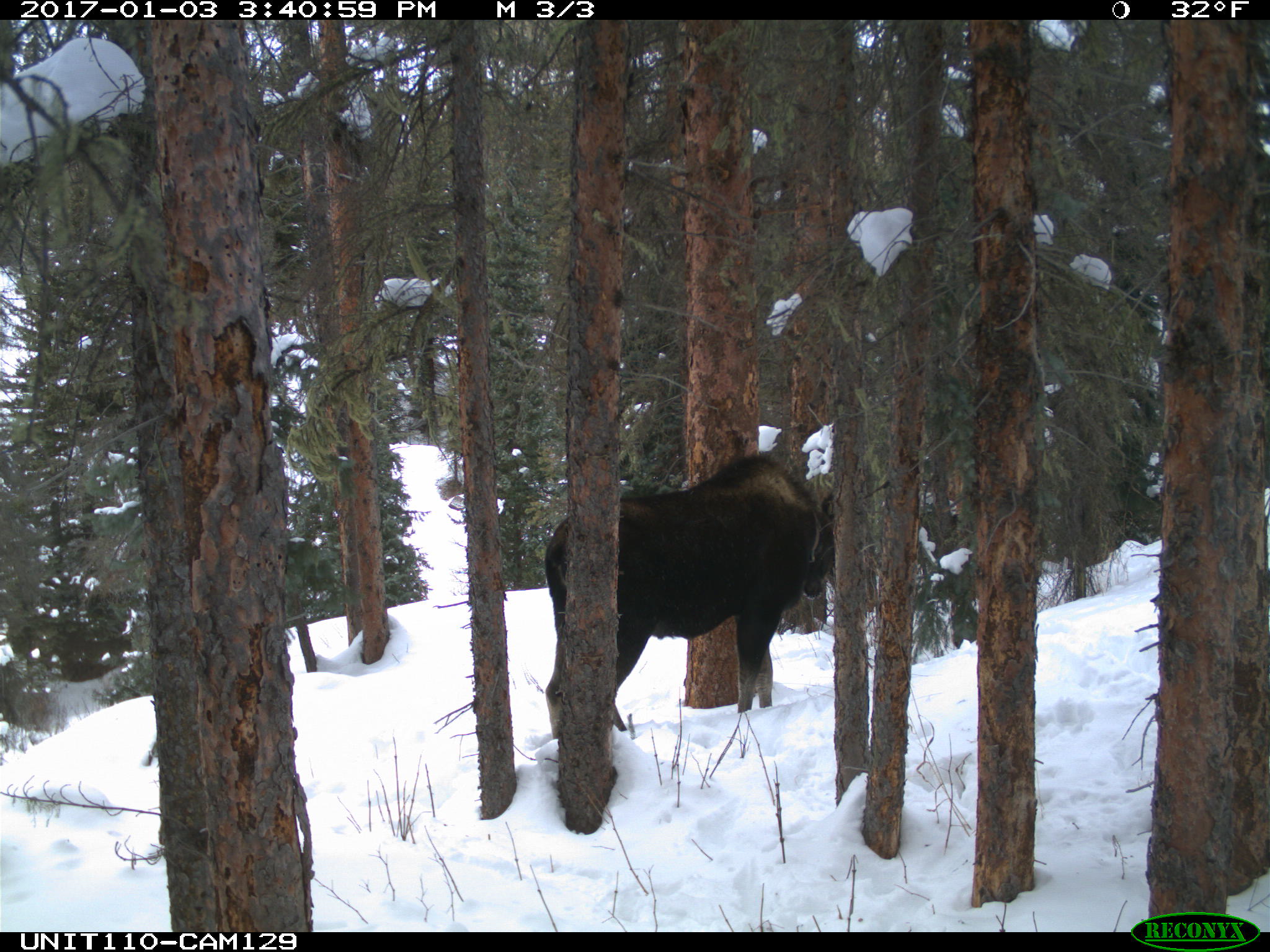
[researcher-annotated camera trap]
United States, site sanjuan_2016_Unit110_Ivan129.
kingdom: Animalia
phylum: Chordata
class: Mammalia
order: Artiodactyla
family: Cervidae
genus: Alces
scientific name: Alces alces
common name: moose